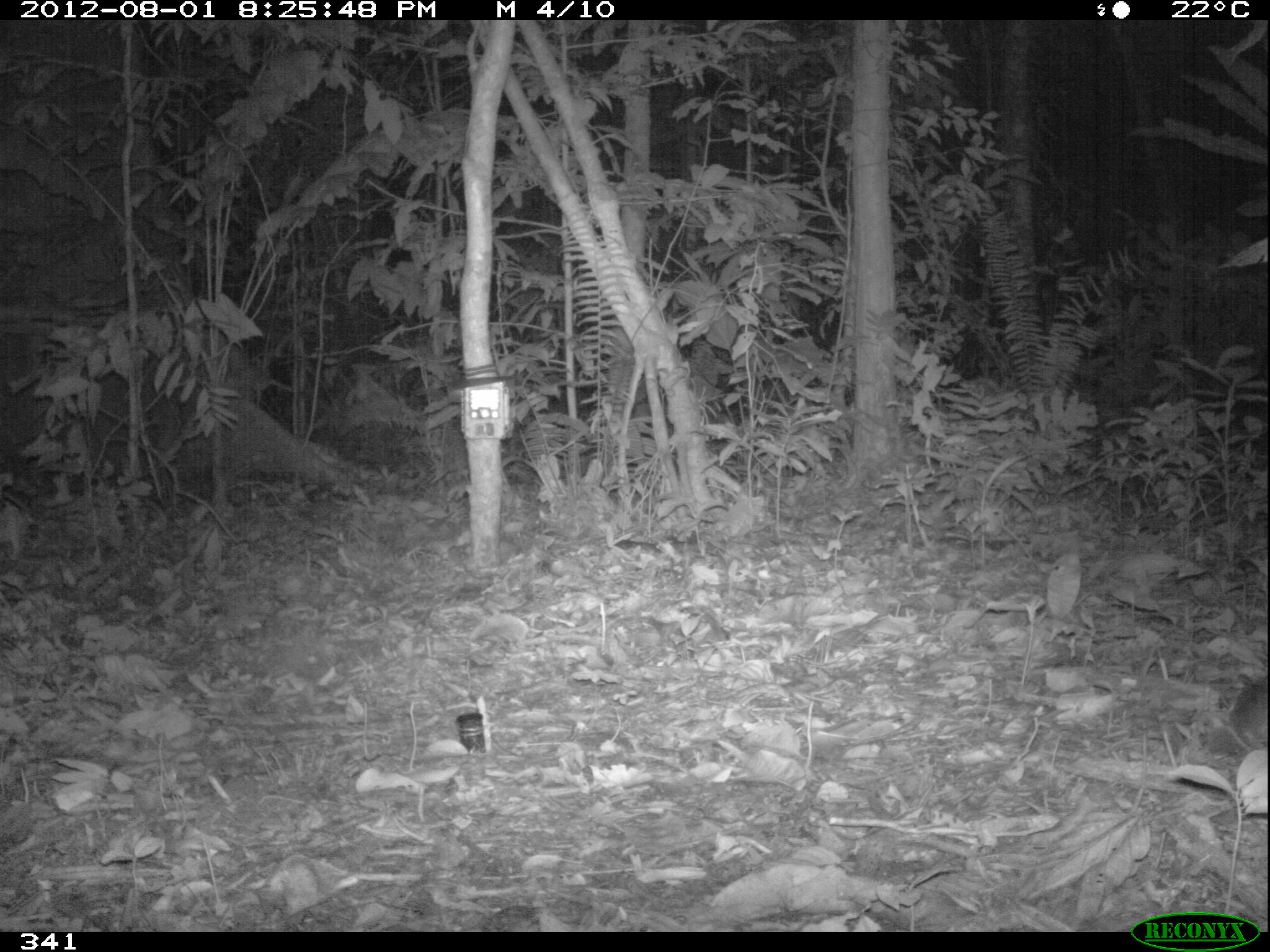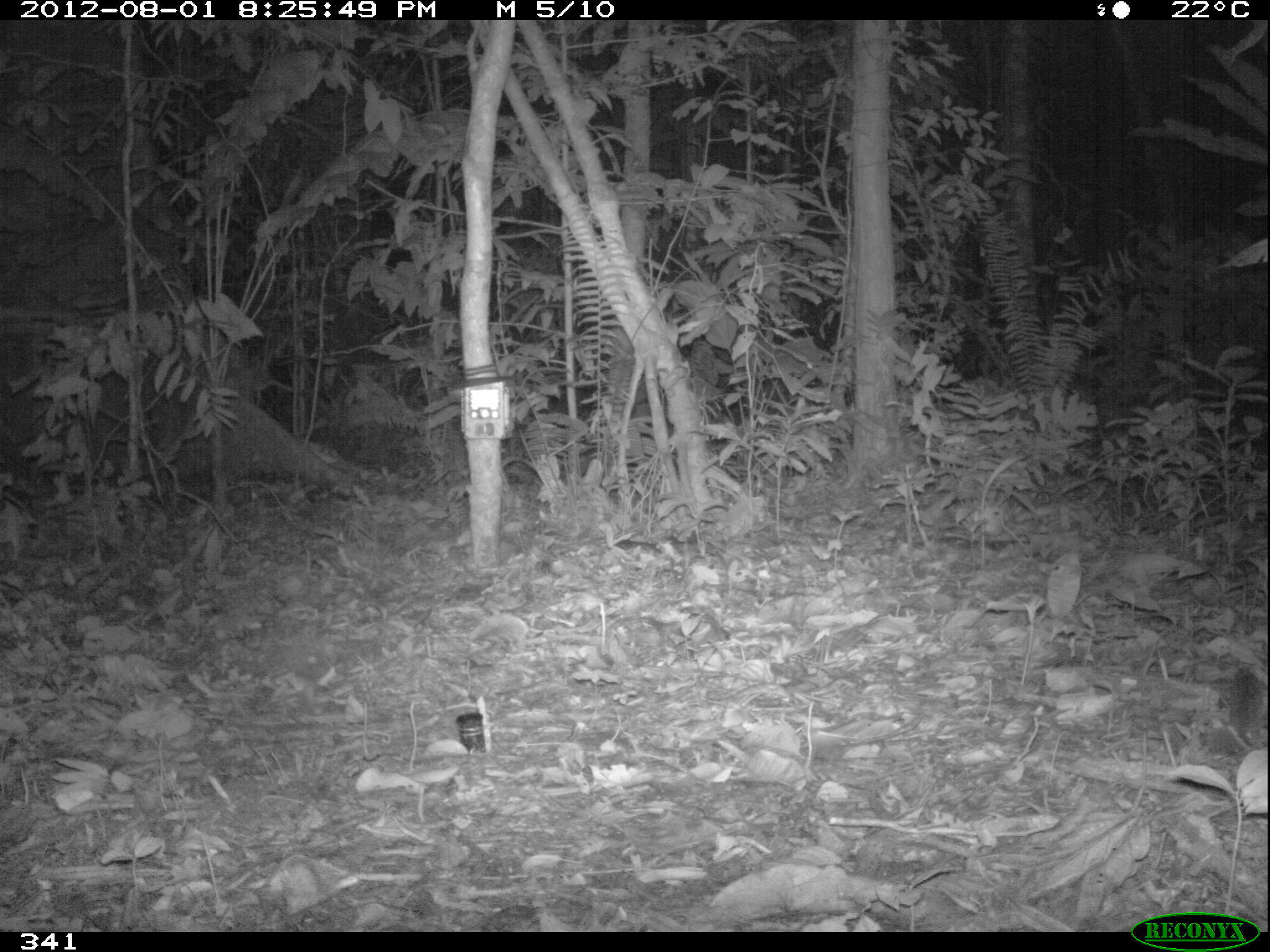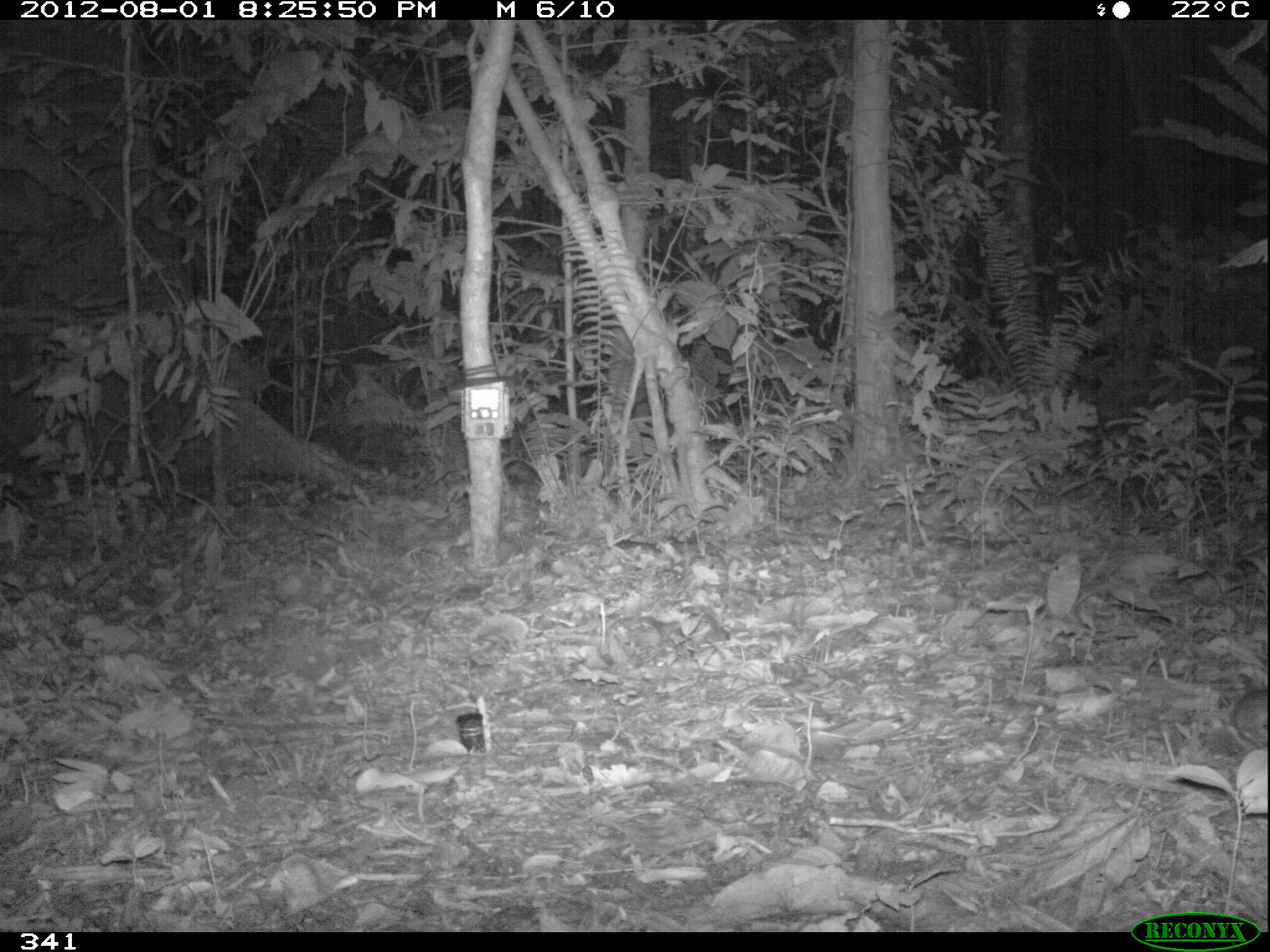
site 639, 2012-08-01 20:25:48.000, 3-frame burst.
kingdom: Animalia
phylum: Chordata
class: Mammalia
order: Rodentia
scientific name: Rodentia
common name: rodents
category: unknown rodent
Unknown rodent (rodents) (Rodentia).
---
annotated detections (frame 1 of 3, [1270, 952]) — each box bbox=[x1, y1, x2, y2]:
unknown rodent: bbox=[1224, 680, 1270, 751]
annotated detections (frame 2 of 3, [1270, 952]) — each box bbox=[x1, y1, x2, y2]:
unknown rodent: bbox=[1232, 660, 1267, 745]